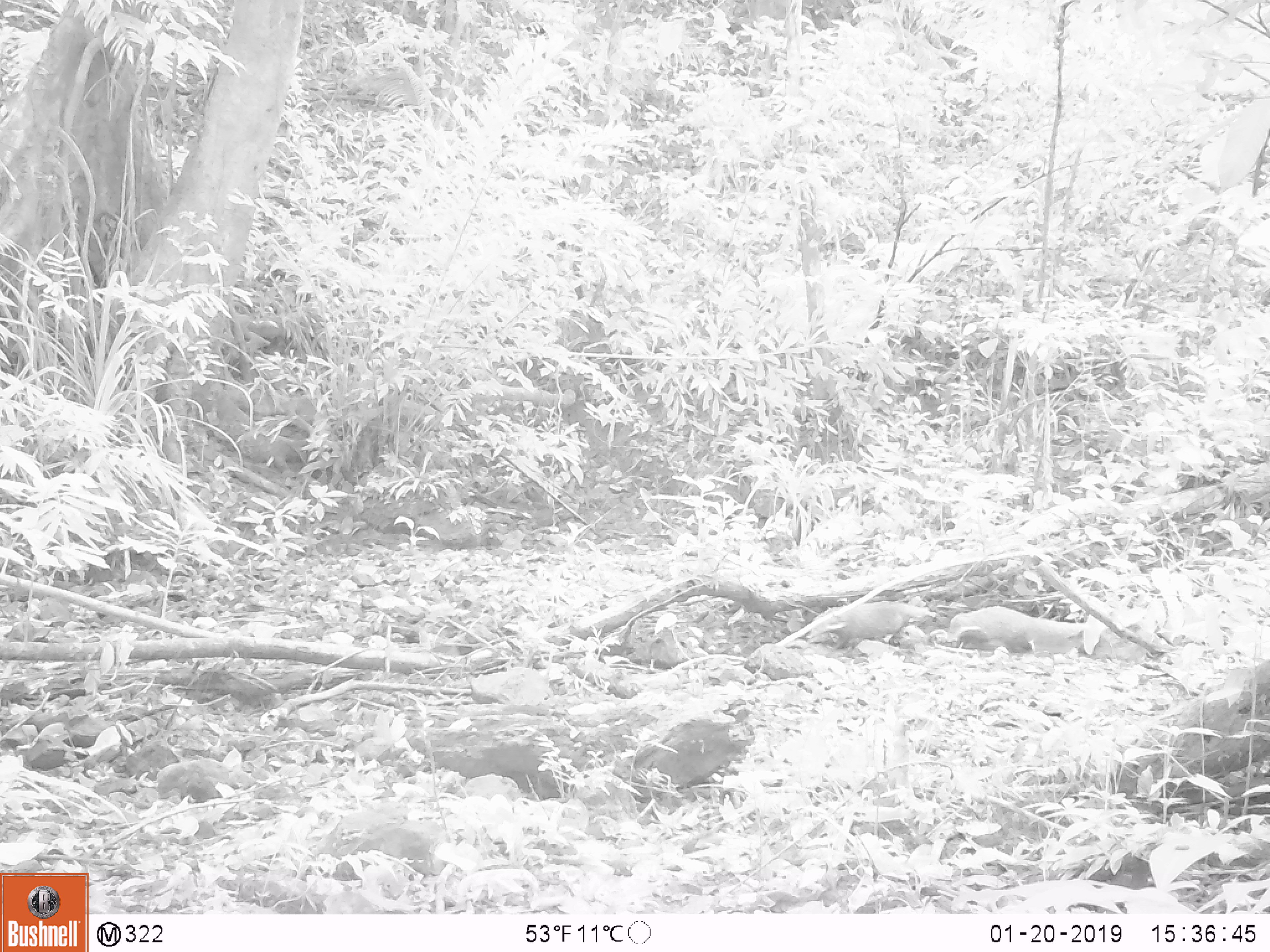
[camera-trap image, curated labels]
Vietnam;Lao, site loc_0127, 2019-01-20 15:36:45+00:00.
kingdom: Animalia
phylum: Chordata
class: Mammalia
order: Carnivora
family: Herpestidae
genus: Urva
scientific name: Urva urva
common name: crab-eating mongoose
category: crab eating mongoose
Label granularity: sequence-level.